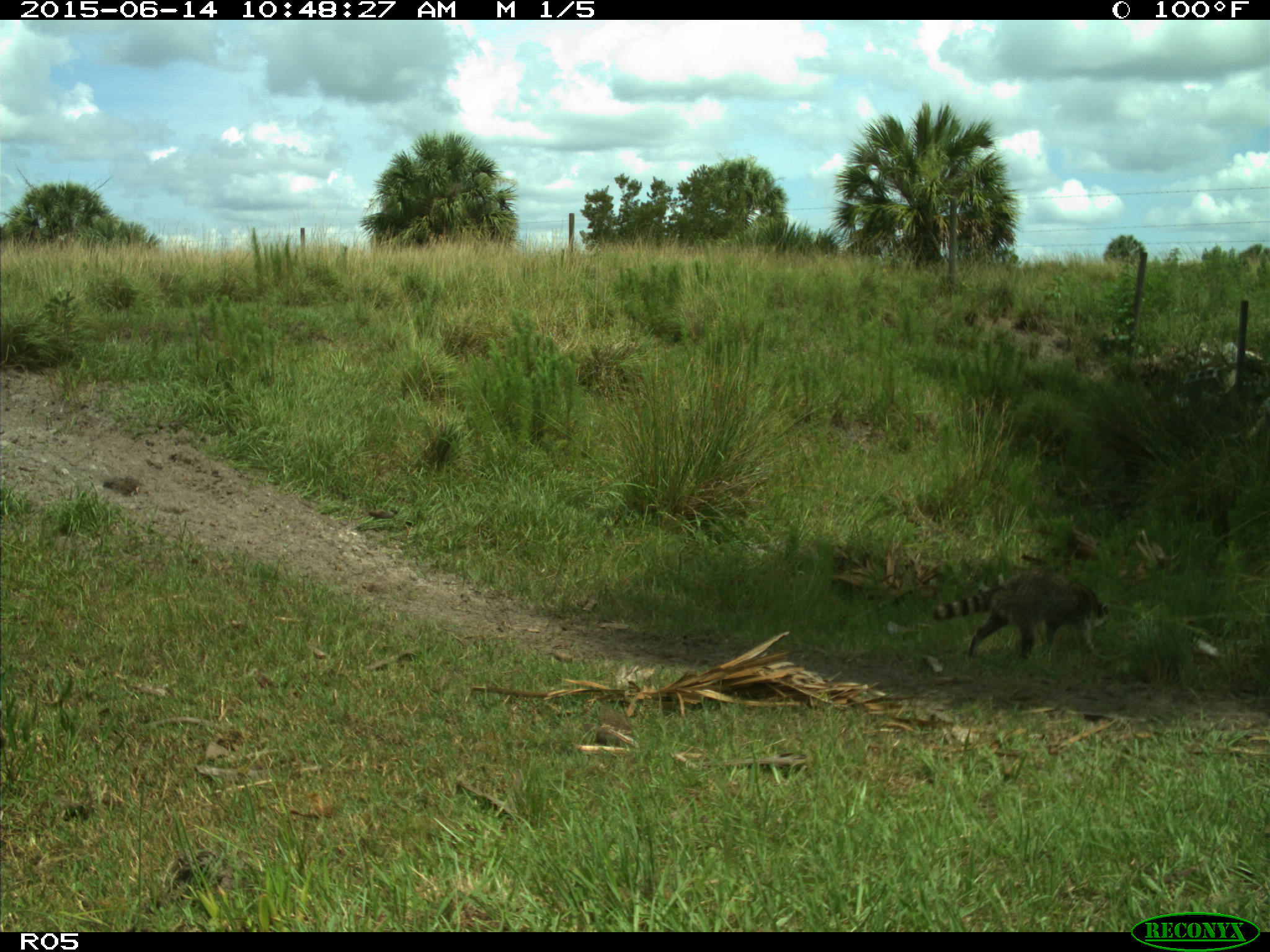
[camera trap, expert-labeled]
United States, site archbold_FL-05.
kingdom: Animalia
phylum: Chordata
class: Mammalia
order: Carnivora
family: Procyonidae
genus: Procyon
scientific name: Procyon lotor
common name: common raccoon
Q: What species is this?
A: Procyon lotor (common raccoon).